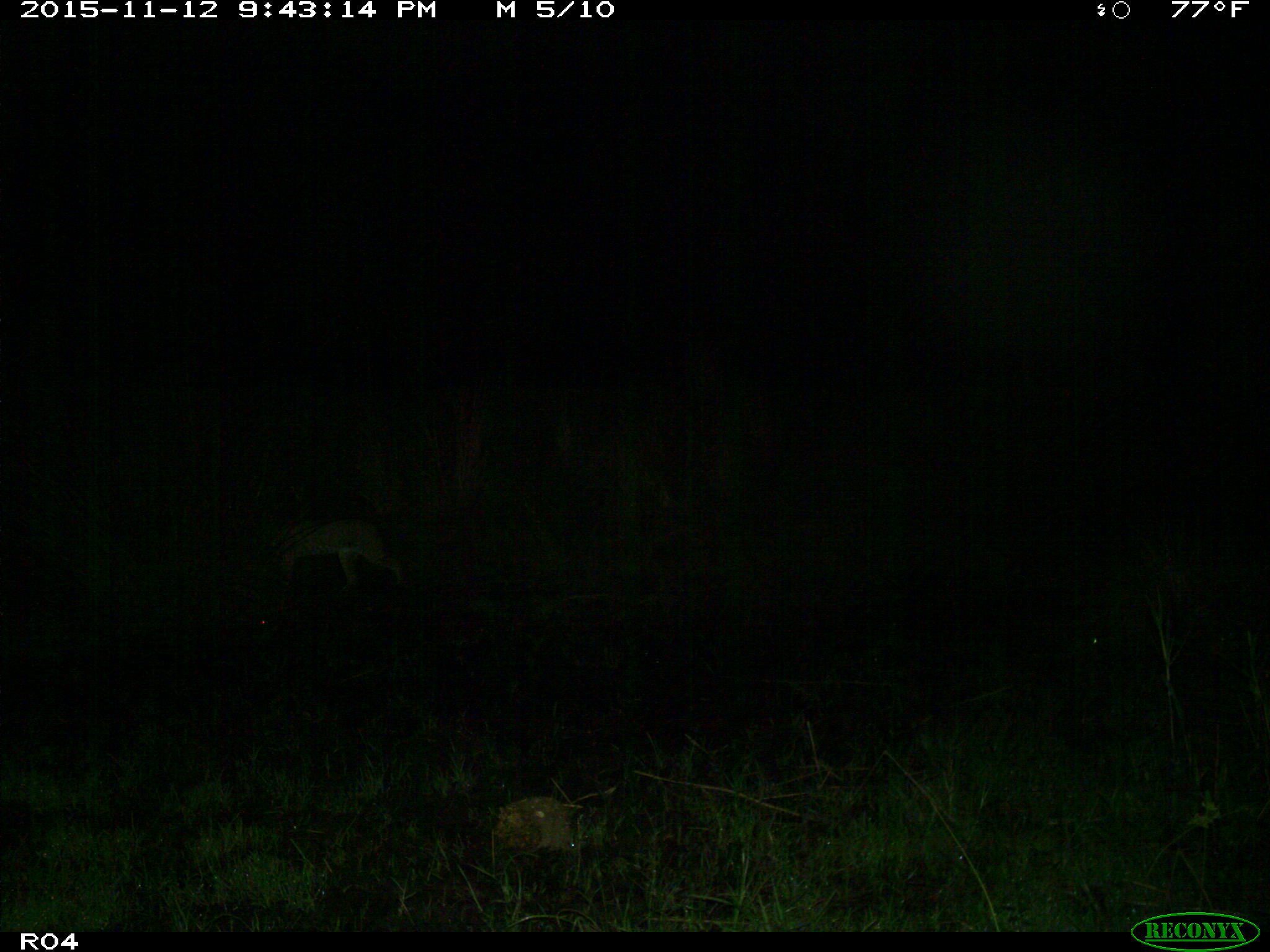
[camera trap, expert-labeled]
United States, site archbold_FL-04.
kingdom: Animalia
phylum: Chordata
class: Mammalia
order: Carnivora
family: Felidae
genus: Lynx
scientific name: Lynx rufus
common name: bobcat